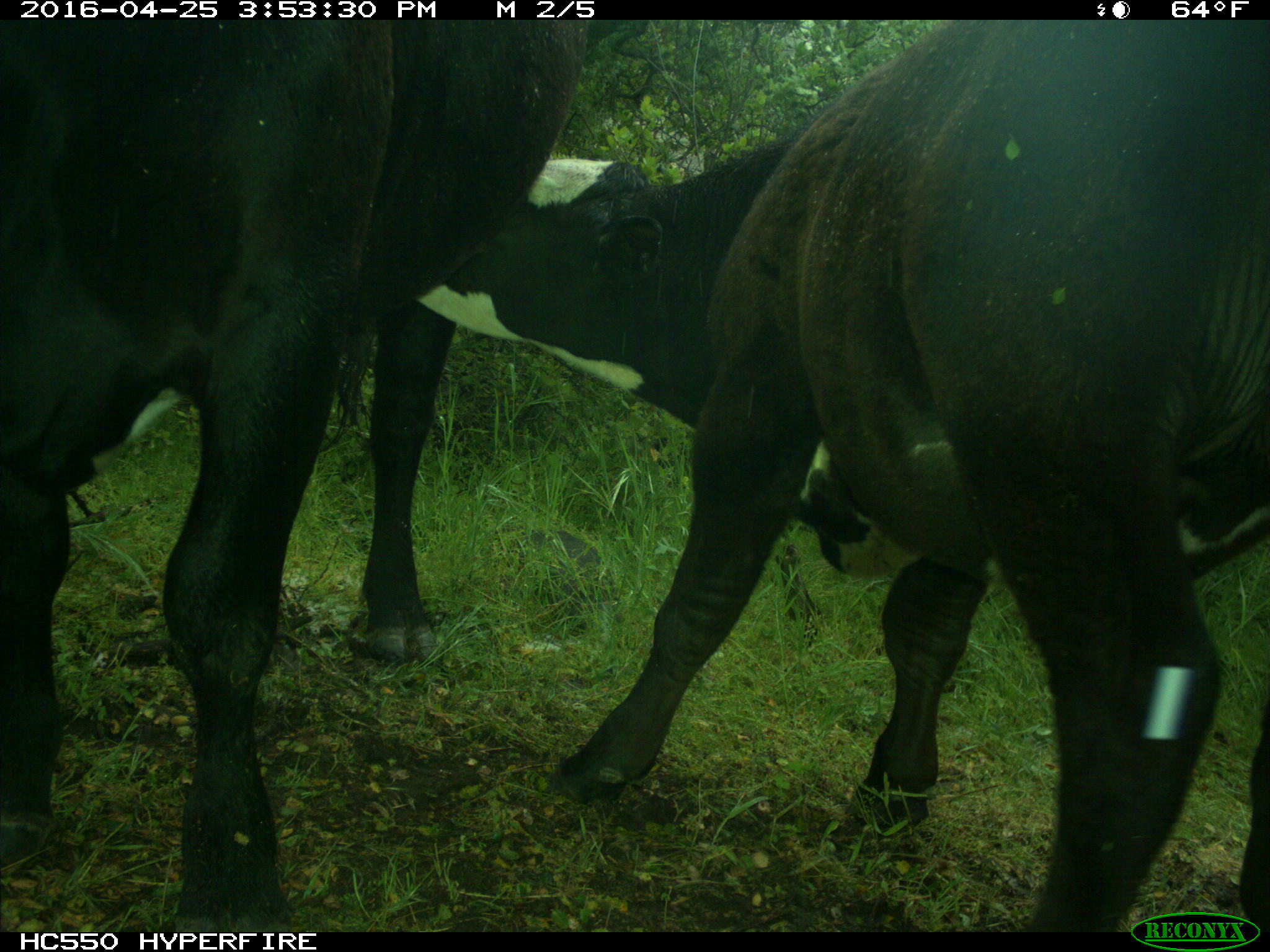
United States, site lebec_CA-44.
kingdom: Animalia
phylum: Chordata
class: Mammalia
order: Artiodactyla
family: Bovidae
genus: Bos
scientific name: Bos taurus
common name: domestic cow